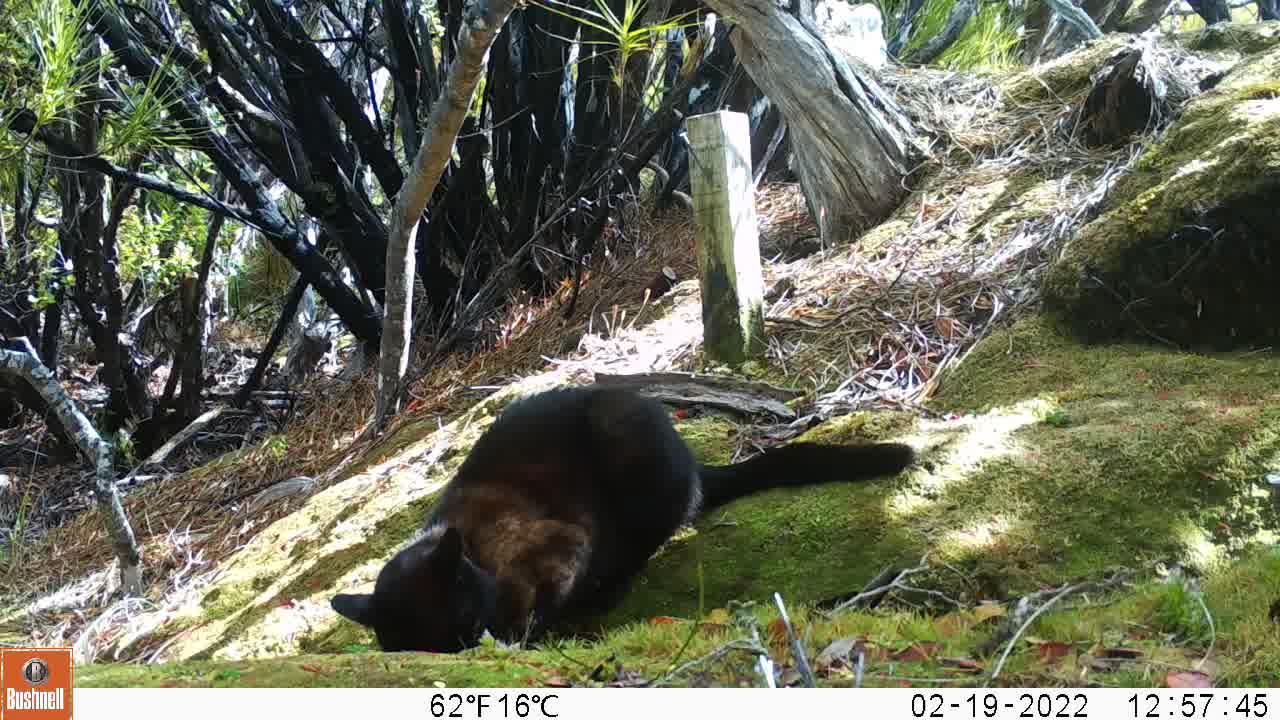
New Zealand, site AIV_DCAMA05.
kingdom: Animalia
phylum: Chordata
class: Mammalia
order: Carnivora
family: Felidae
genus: Felis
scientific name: Felis catus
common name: domestic cat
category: cat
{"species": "cat (domestic cat) (Felis catus)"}